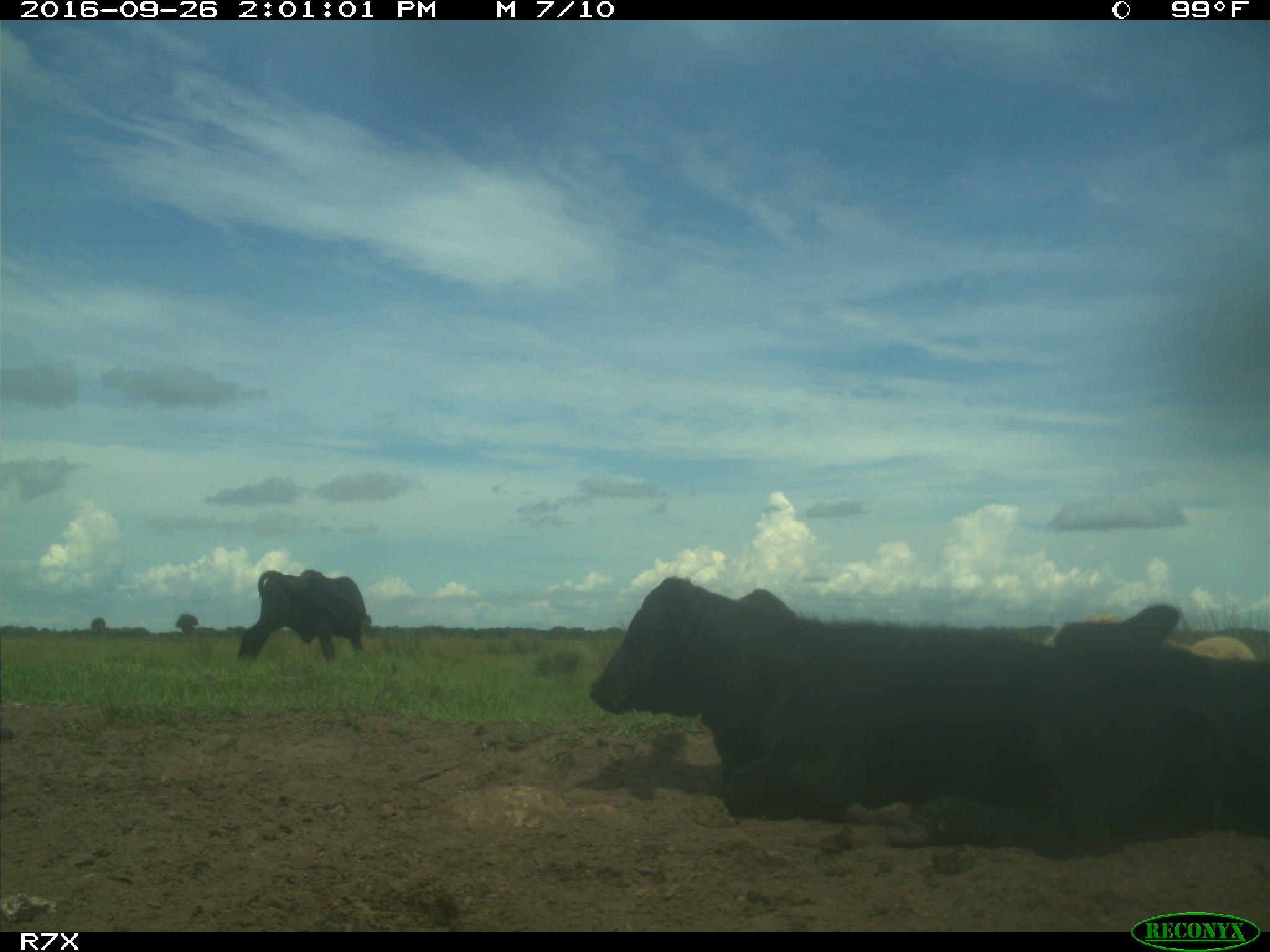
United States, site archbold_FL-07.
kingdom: Animalia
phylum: Chordata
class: Mammalia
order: Artiodactyla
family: Bovidae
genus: Bos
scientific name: Bos taurus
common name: domestic cow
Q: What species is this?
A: Bos taurus (domestic cow).